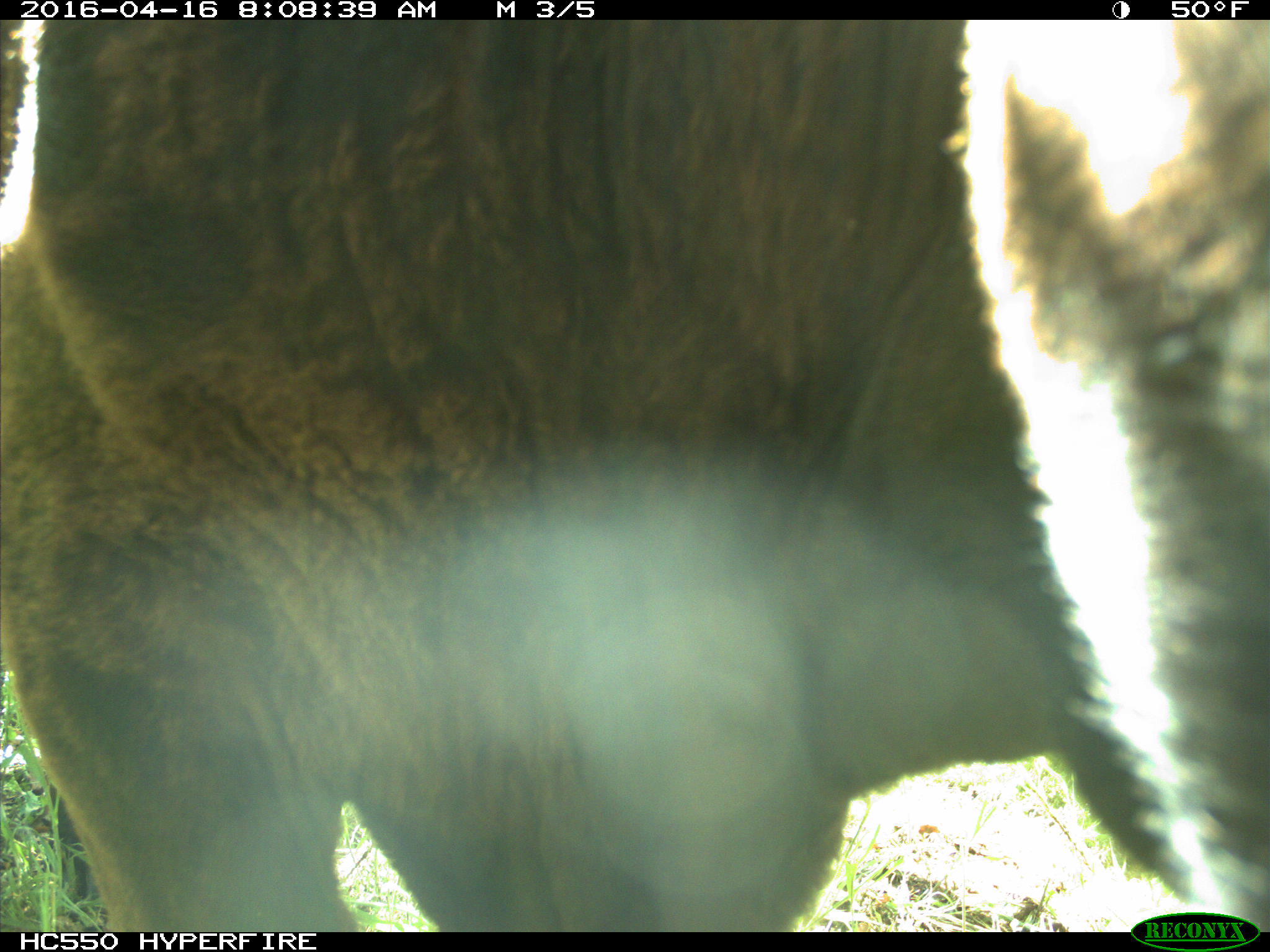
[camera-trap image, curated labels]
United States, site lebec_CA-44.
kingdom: Animalia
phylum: Chordata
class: Mammalia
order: Artiodactyla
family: Bovidae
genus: Bos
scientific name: Bos taurus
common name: domestic cow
Bos taurus (domestic cow).